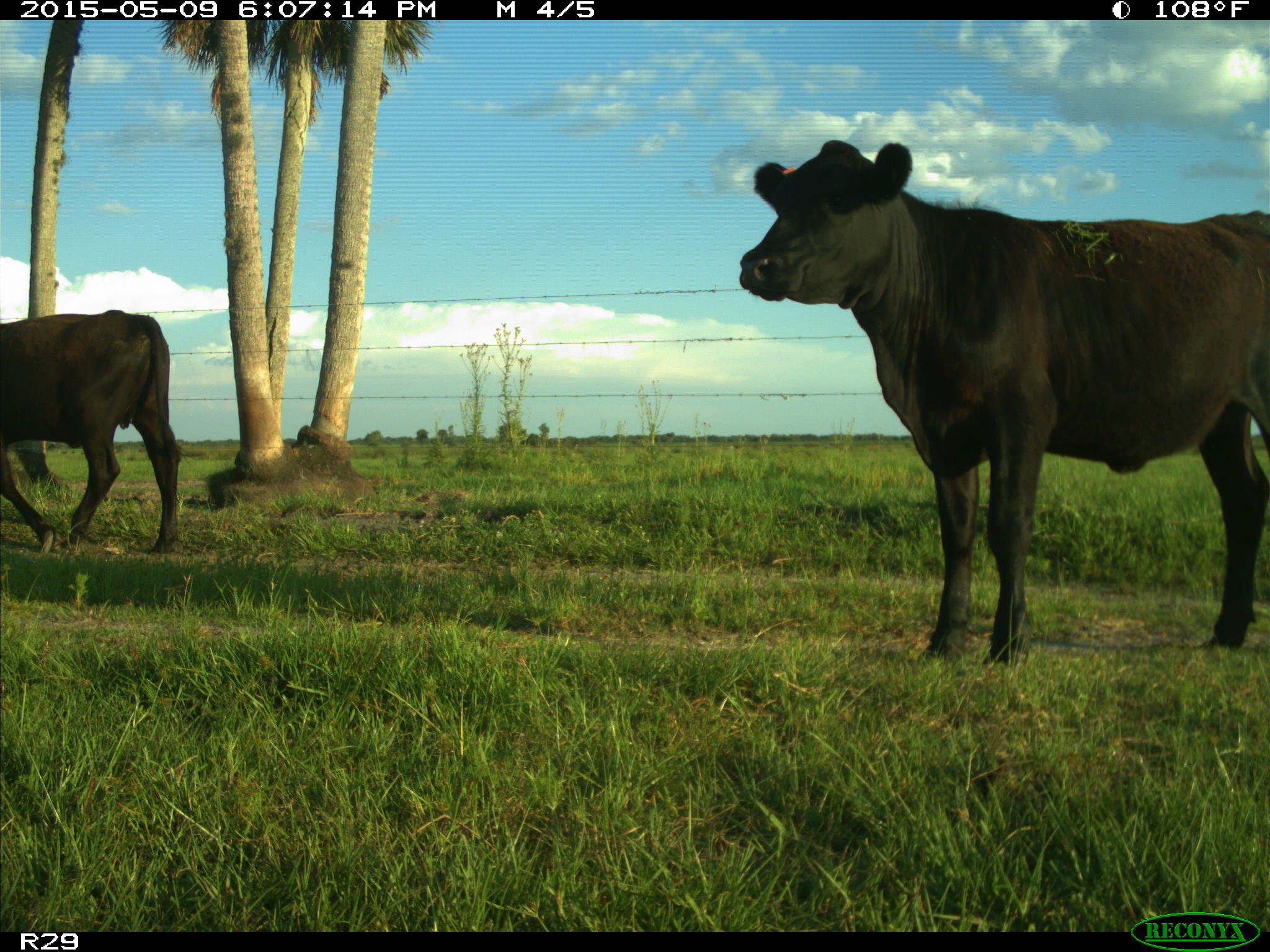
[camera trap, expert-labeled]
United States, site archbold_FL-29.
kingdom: Animalia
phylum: Chordata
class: Mammalia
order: Artiodactyla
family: Bovidae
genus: Bos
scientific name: Bos taurus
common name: domestic cow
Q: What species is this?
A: Bos taurus (domestic cow).